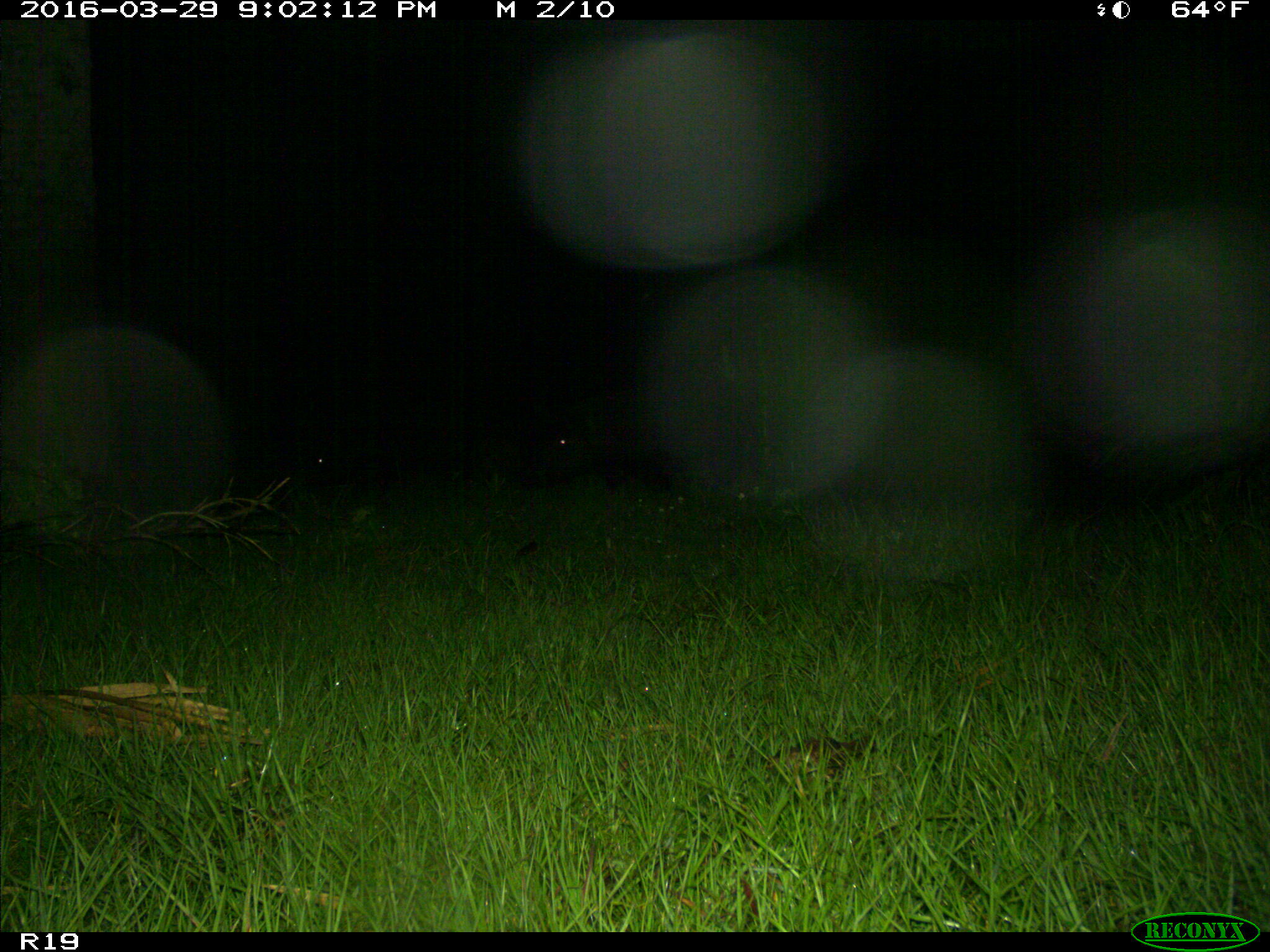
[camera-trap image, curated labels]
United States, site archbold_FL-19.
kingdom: Animalia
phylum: Chordata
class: Mammalia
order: Artiodactyla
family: Suidae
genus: Sus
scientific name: Sus scrofa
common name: wild boar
Sus scrofa (wild boar).